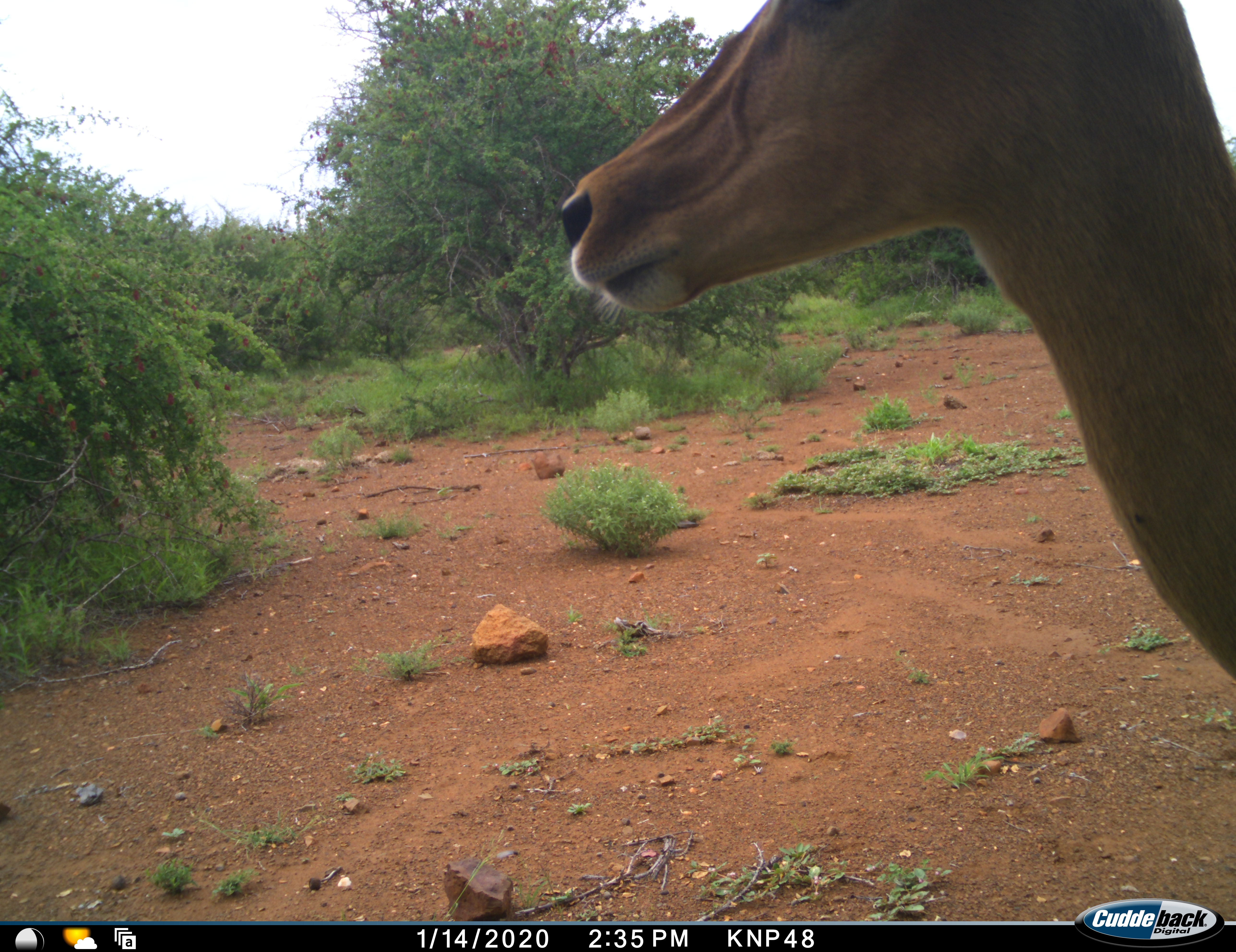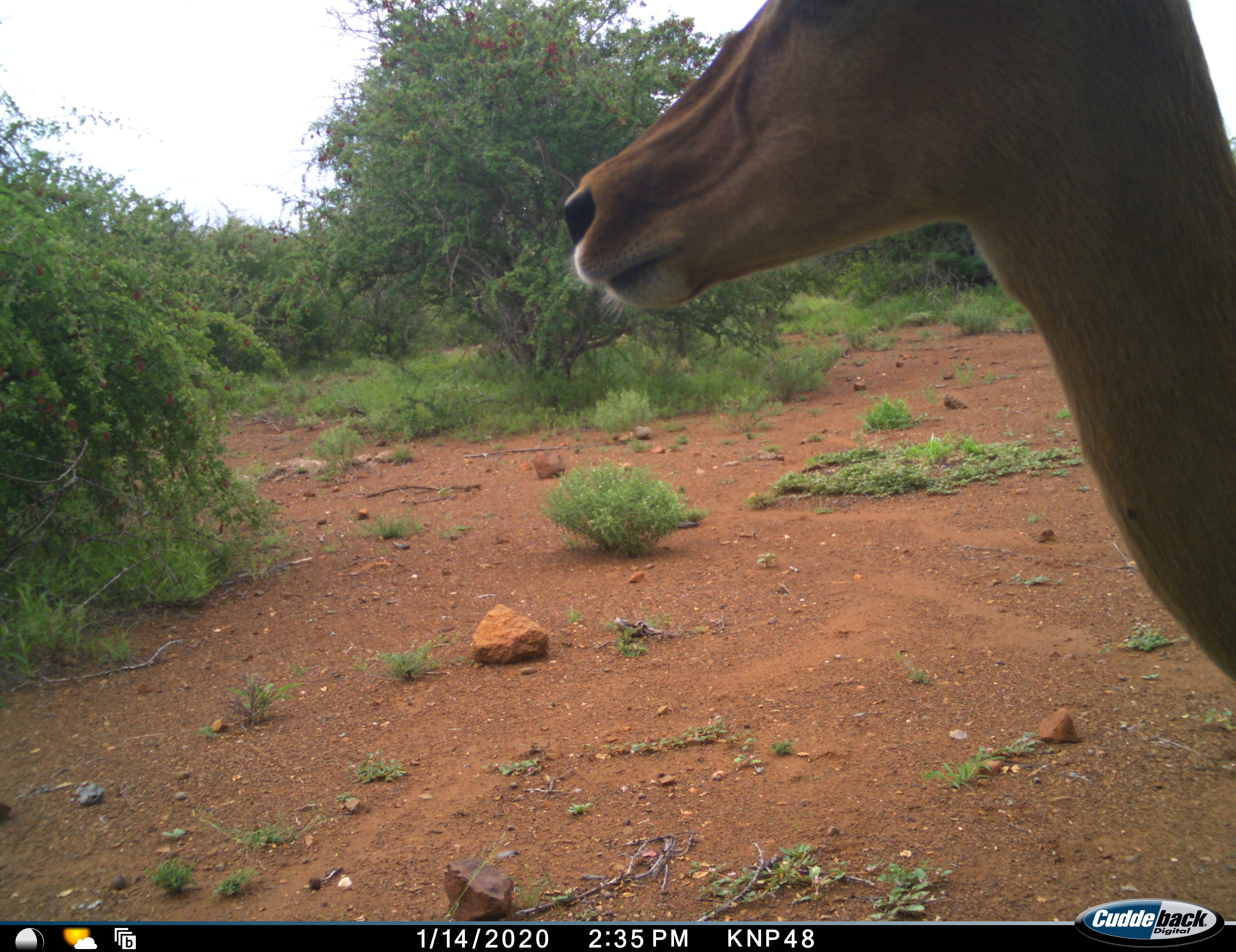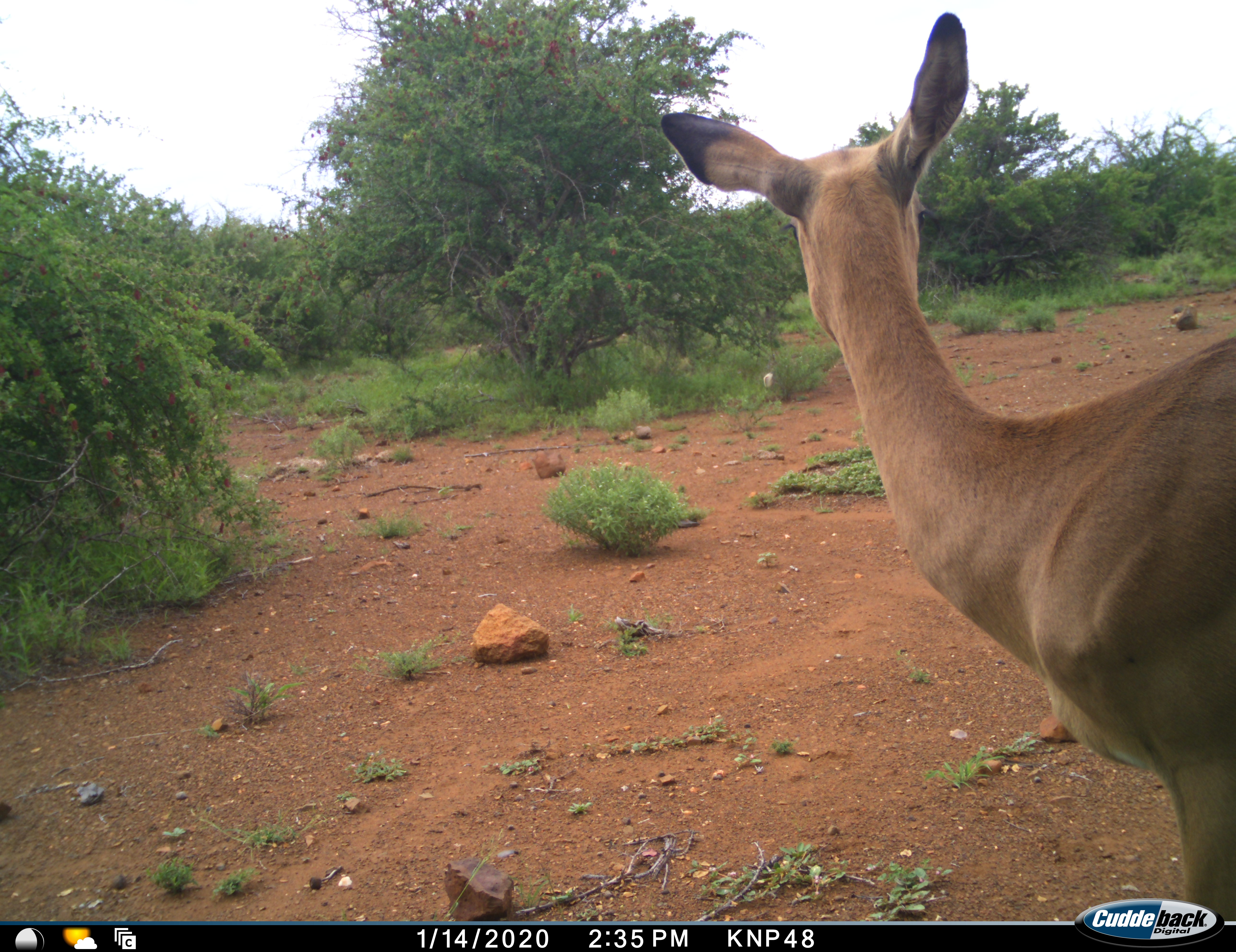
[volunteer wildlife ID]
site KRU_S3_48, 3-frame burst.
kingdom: Animalia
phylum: Chordata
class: Mammalia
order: Artiodactyla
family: Bovidae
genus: Aepyceros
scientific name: Aepyceros melampus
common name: impala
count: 1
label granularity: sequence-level